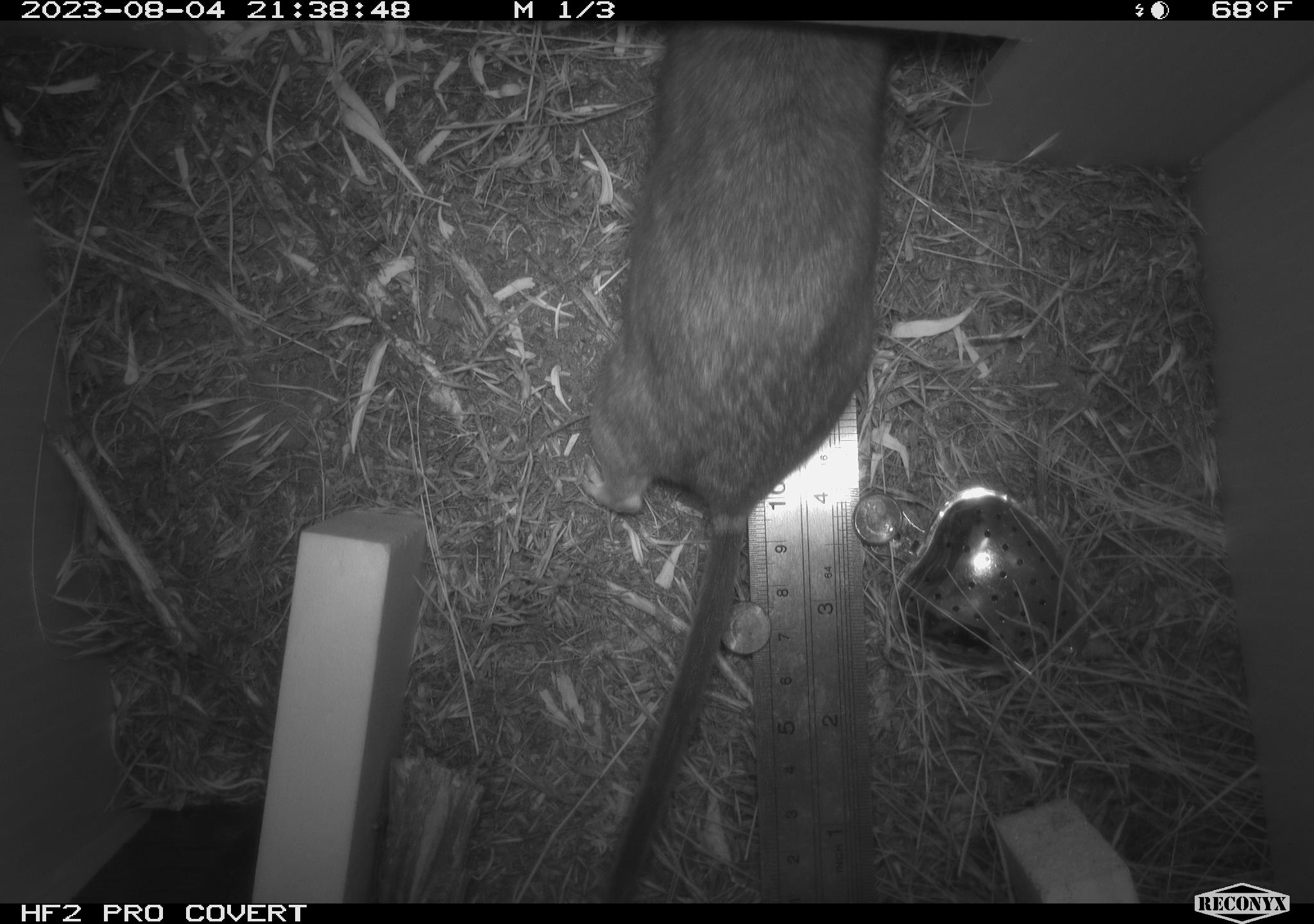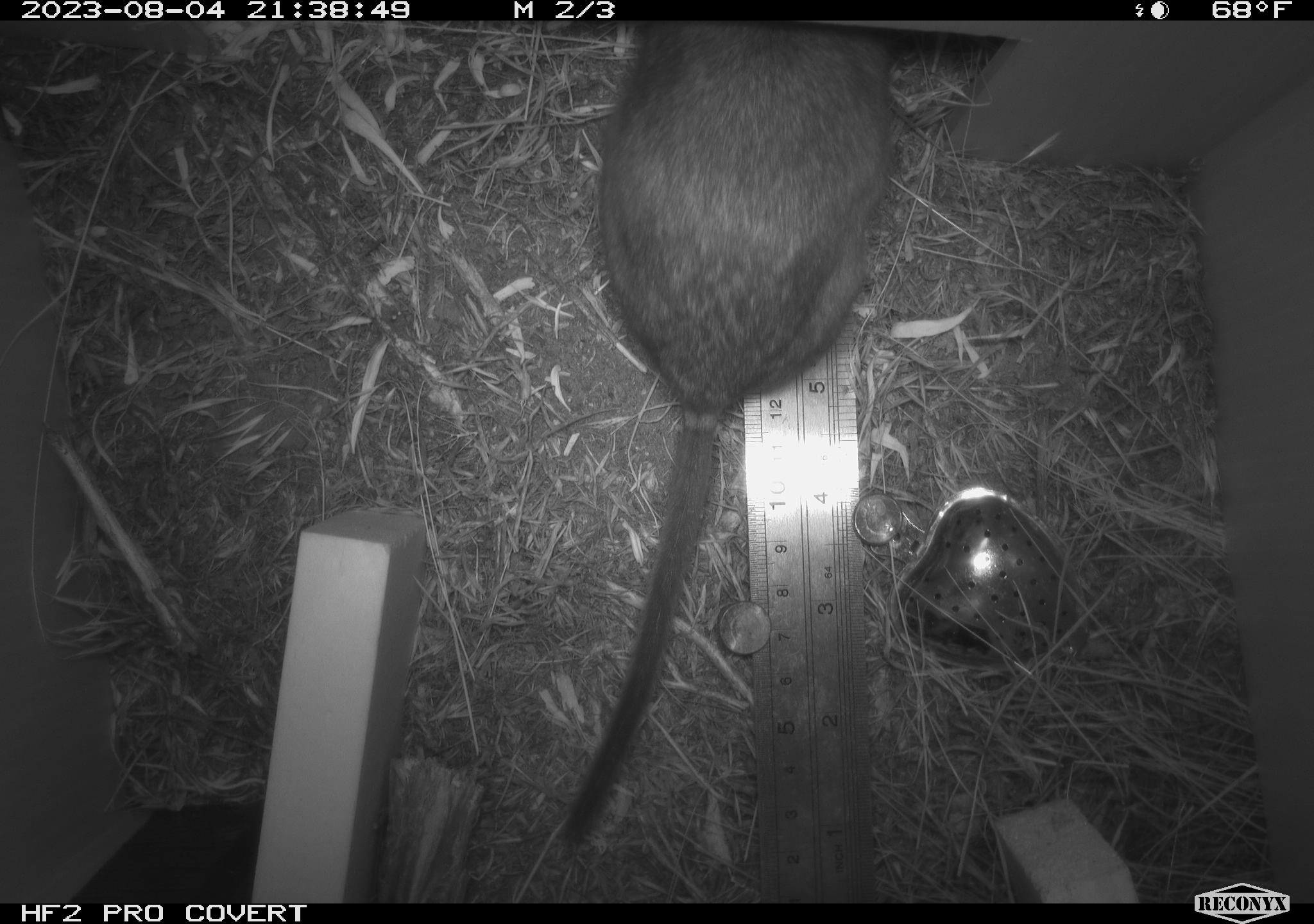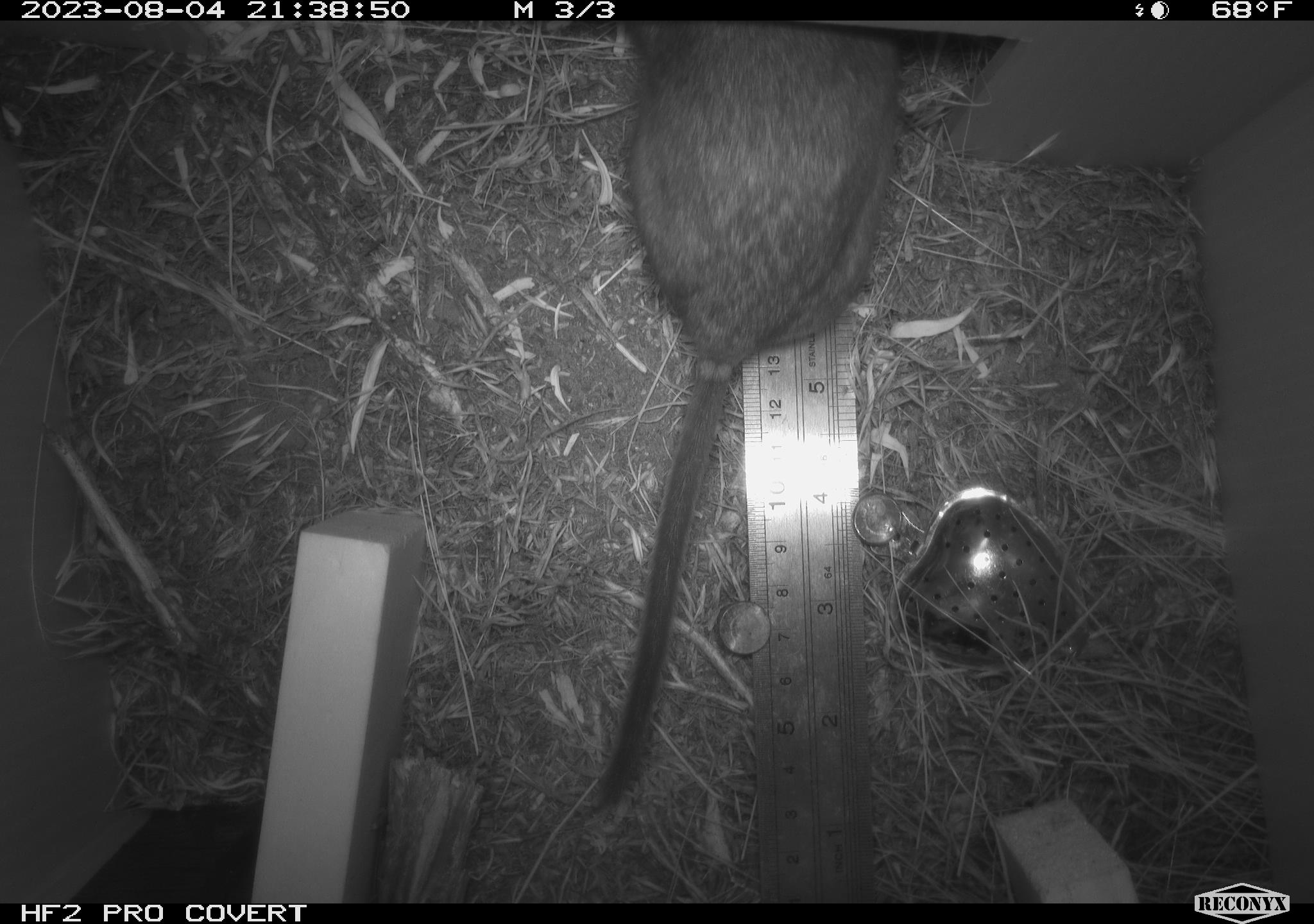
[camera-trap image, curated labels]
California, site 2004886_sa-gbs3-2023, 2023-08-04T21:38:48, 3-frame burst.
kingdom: Animalia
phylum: Chordata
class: Mammalia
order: Rodentia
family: Cricetidae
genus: Neotoma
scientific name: Neotoma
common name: pack rat or woodrat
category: neotoma species